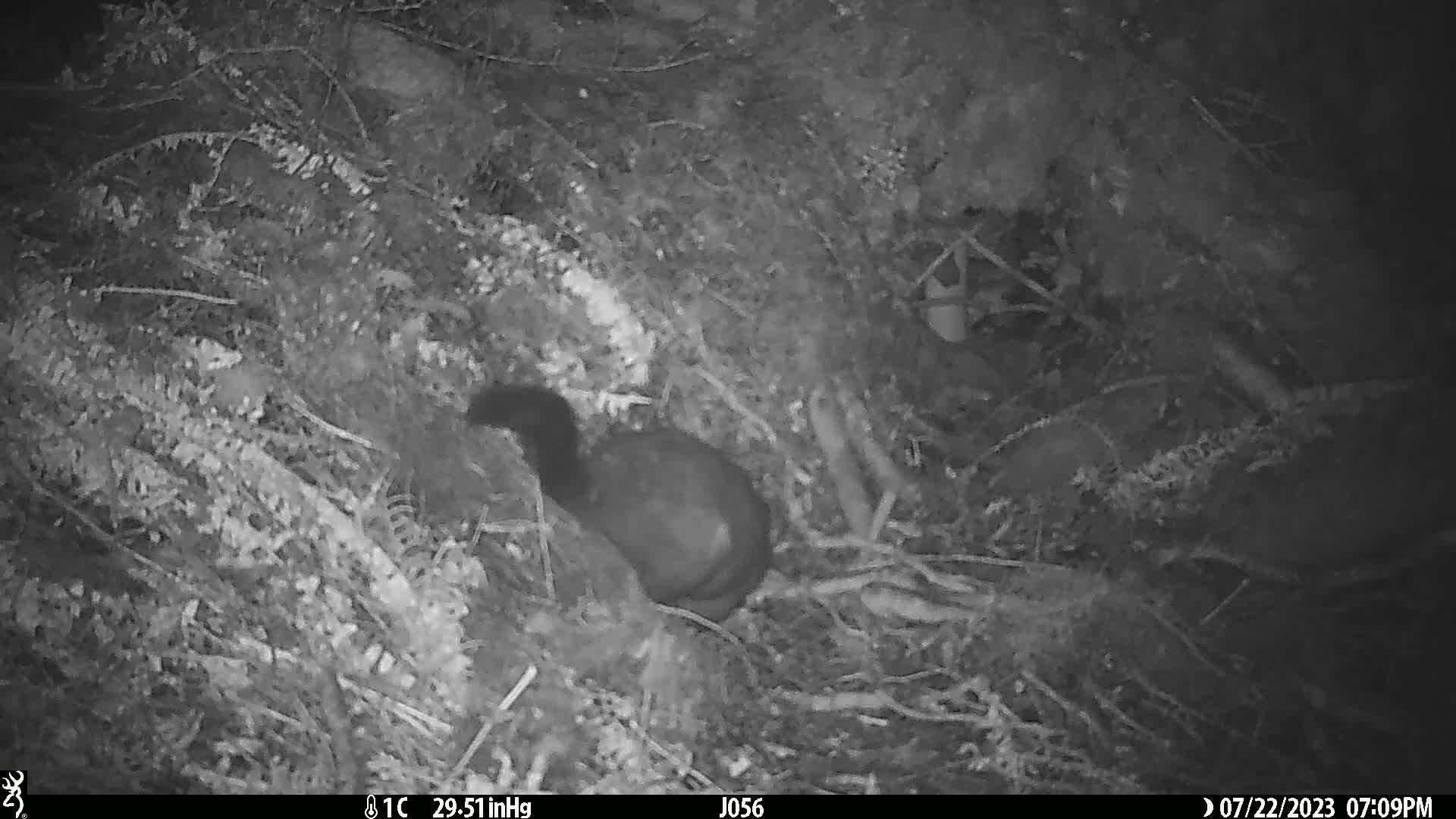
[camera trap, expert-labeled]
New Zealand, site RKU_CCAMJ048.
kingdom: Animalia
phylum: Chordata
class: Mammalia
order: Diprotodontia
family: Phalangeridae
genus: Trichosurus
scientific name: Trichosurus vulpecula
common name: common brushtail possum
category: possum